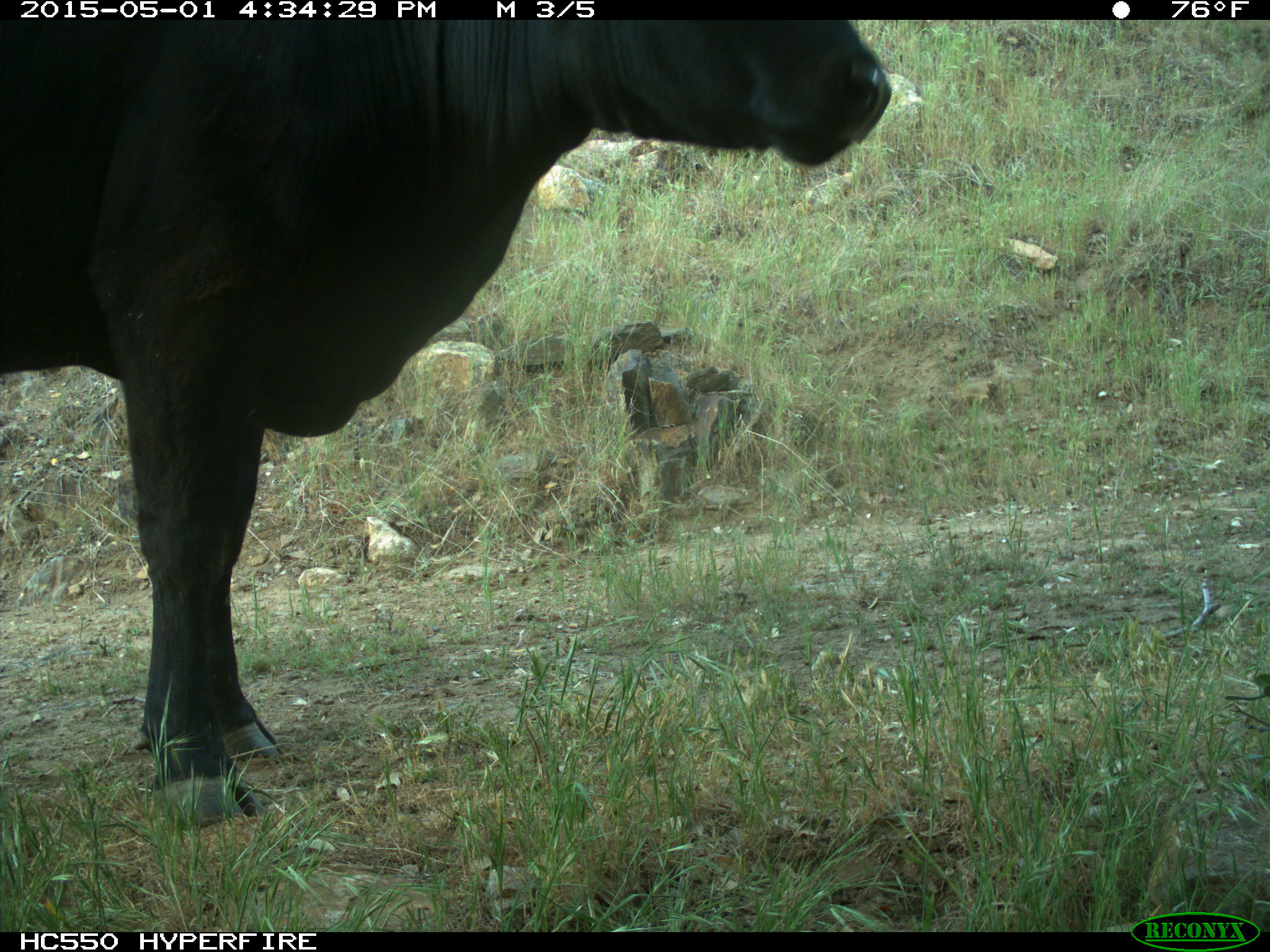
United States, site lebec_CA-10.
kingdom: Animalia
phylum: Chordata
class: Mammalia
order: Artiodactyla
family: Bovidae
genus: Bos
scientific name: Bos taurus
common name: domestic cow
Bos taurus (domestic cow).